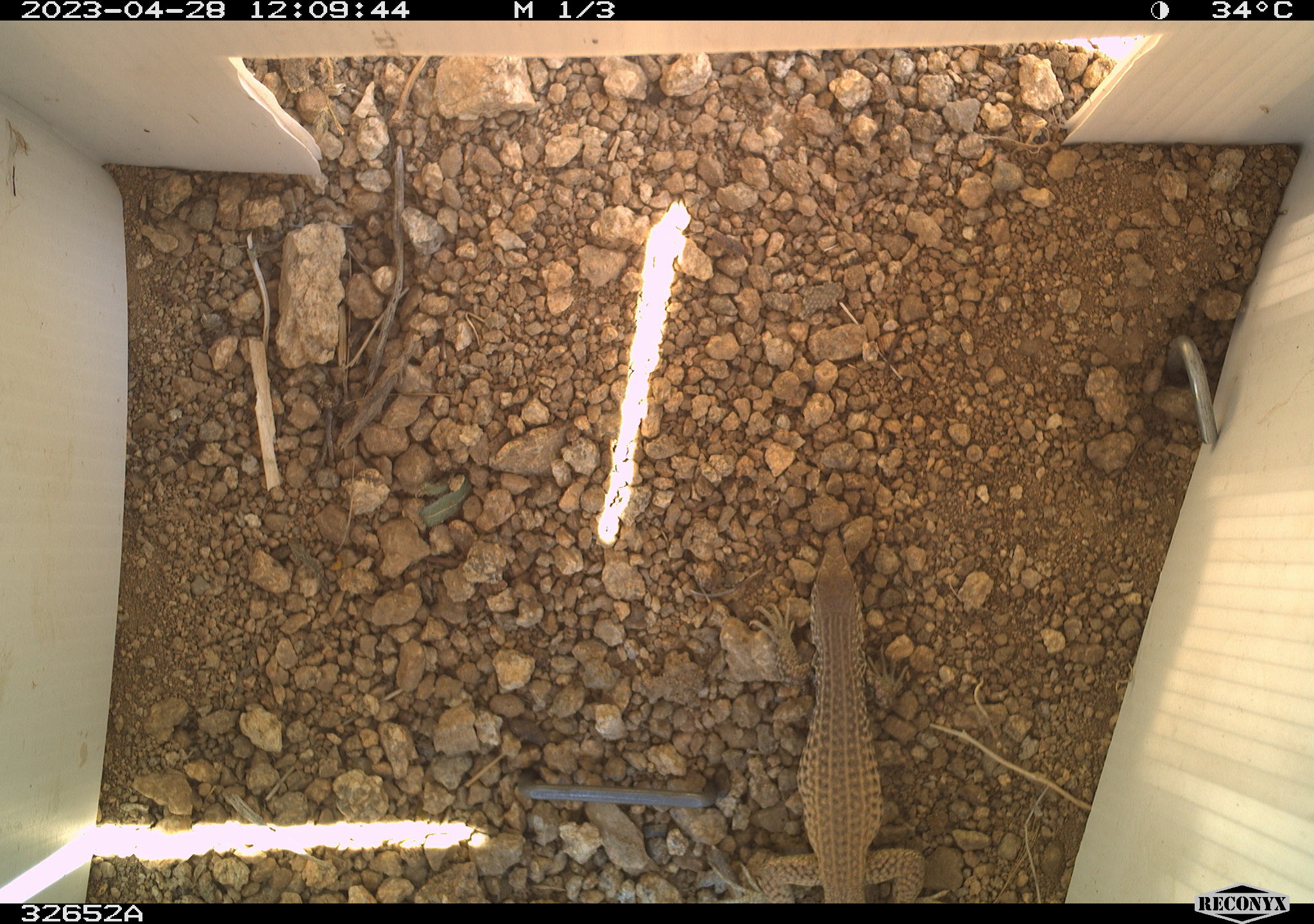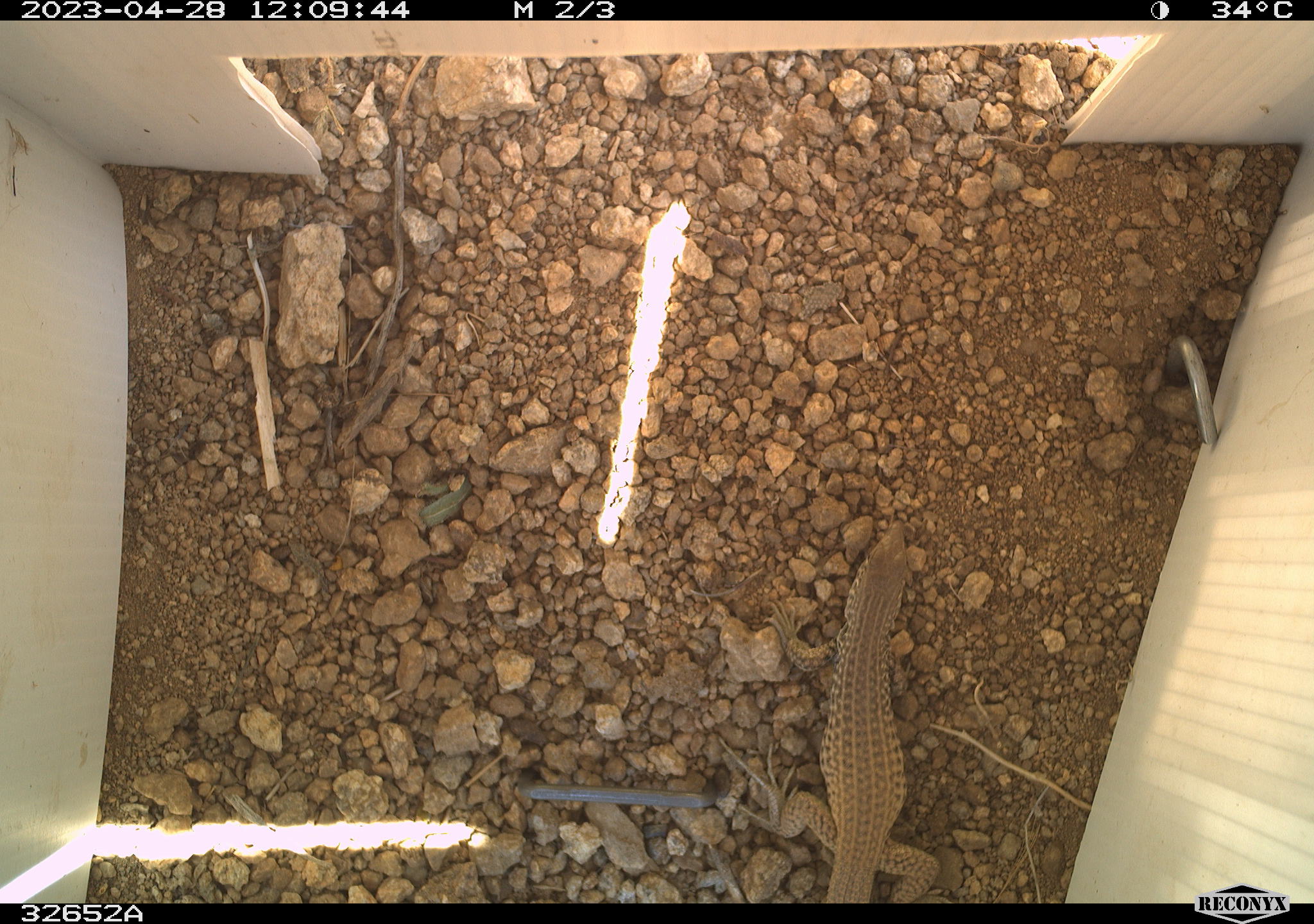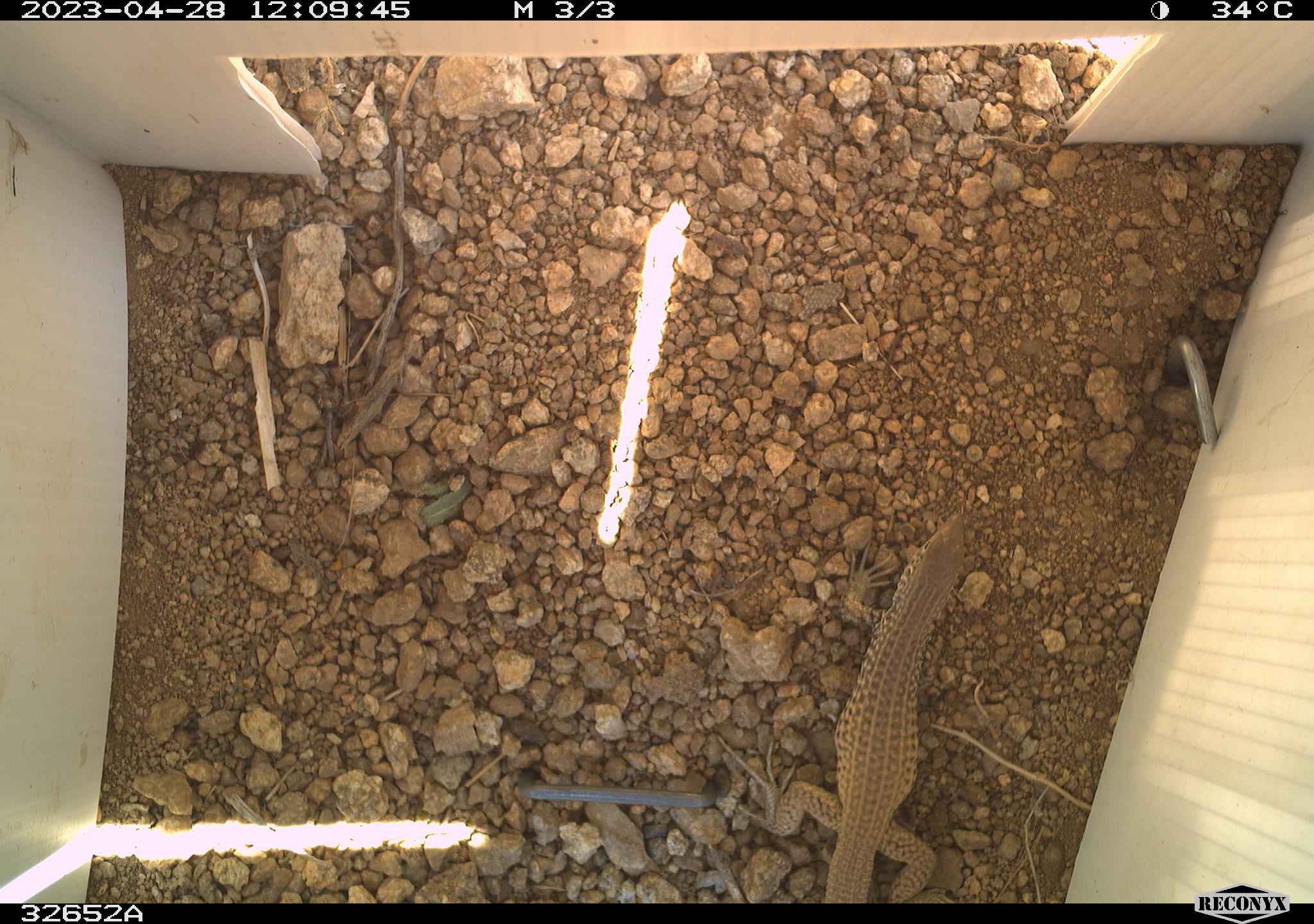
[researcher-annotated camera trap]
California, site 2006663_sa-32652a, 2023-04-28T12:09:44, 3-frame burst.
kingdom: Animalia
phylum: Chordata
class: Reptilia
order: Squamata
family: Teiidae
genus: Aspidoscelis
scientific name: Aspidoscelis tigris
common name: western whiptail